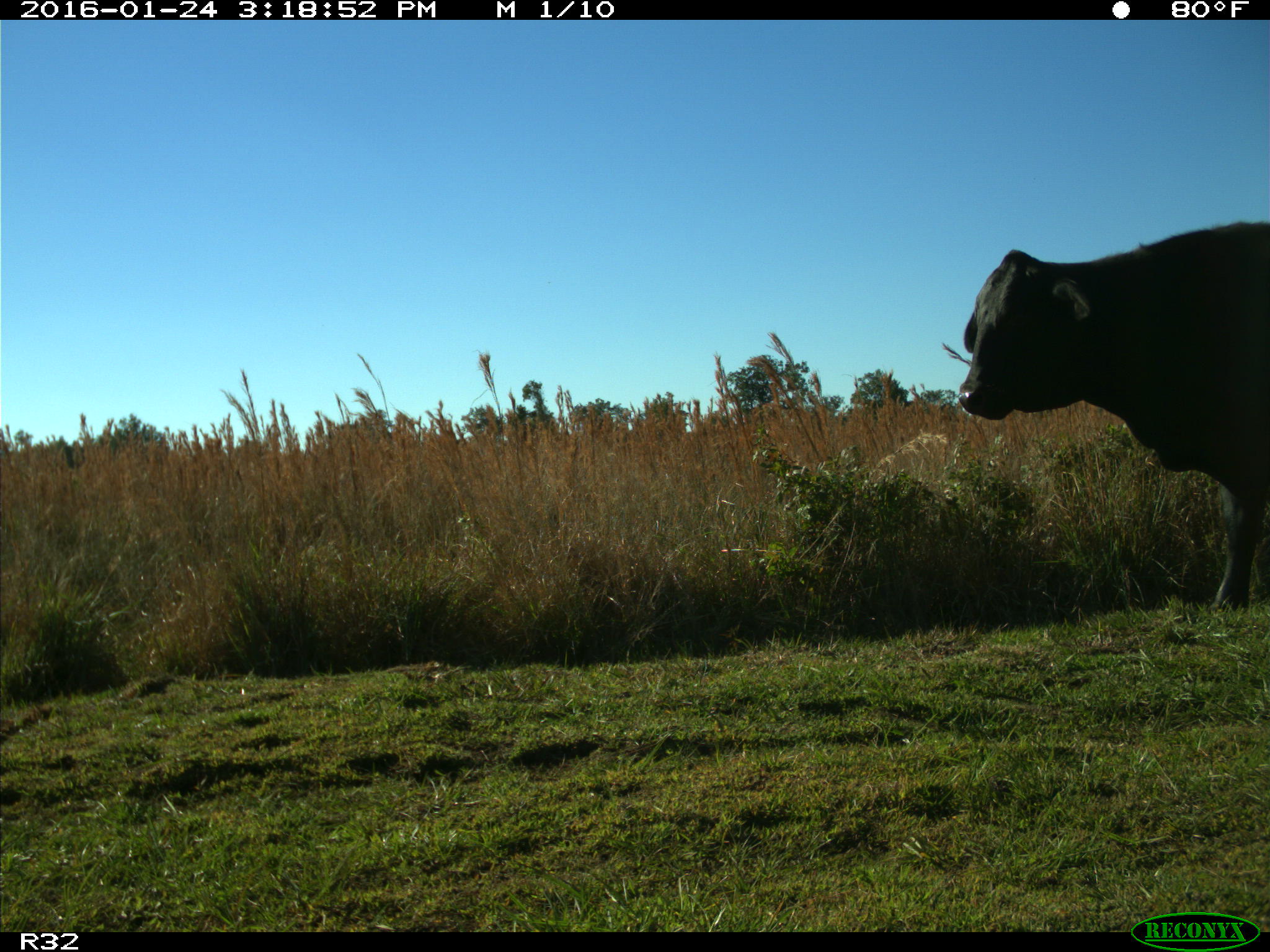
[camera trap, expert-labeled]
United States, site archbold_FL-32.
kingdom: Animalia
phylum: Chordata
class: Mammalia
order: Artiodactyla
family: Bovidae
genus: Bos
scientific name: Bos taurus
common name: domestic cow